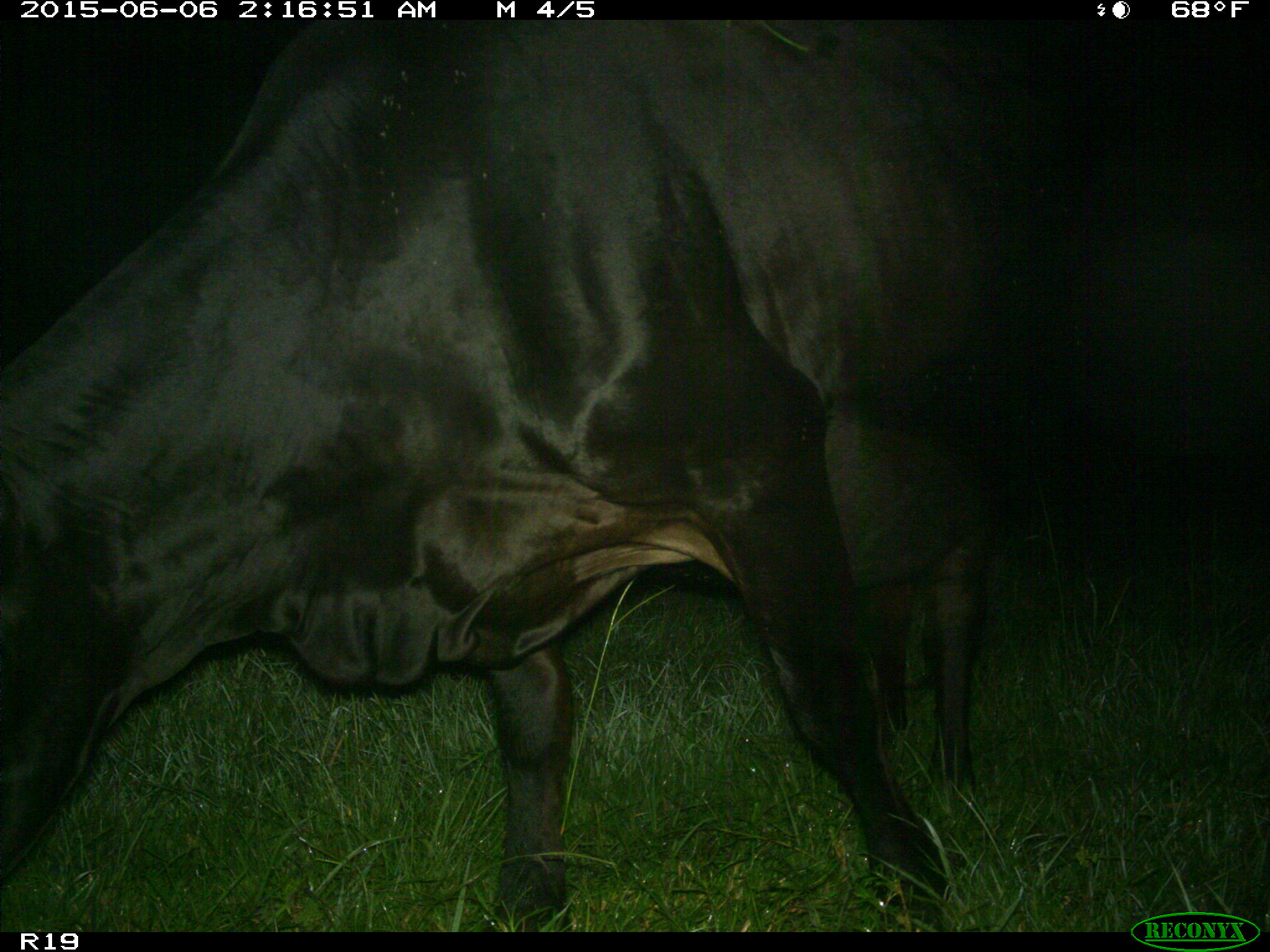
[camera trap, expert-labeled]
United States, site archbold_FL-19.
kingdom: Animalia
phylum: Chordata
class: Mammalia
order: Artiodactyla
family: Bovidae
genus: Bos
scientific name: Bos taurus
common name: domestic cow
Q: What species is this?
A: Bos taurus (domestic cow).